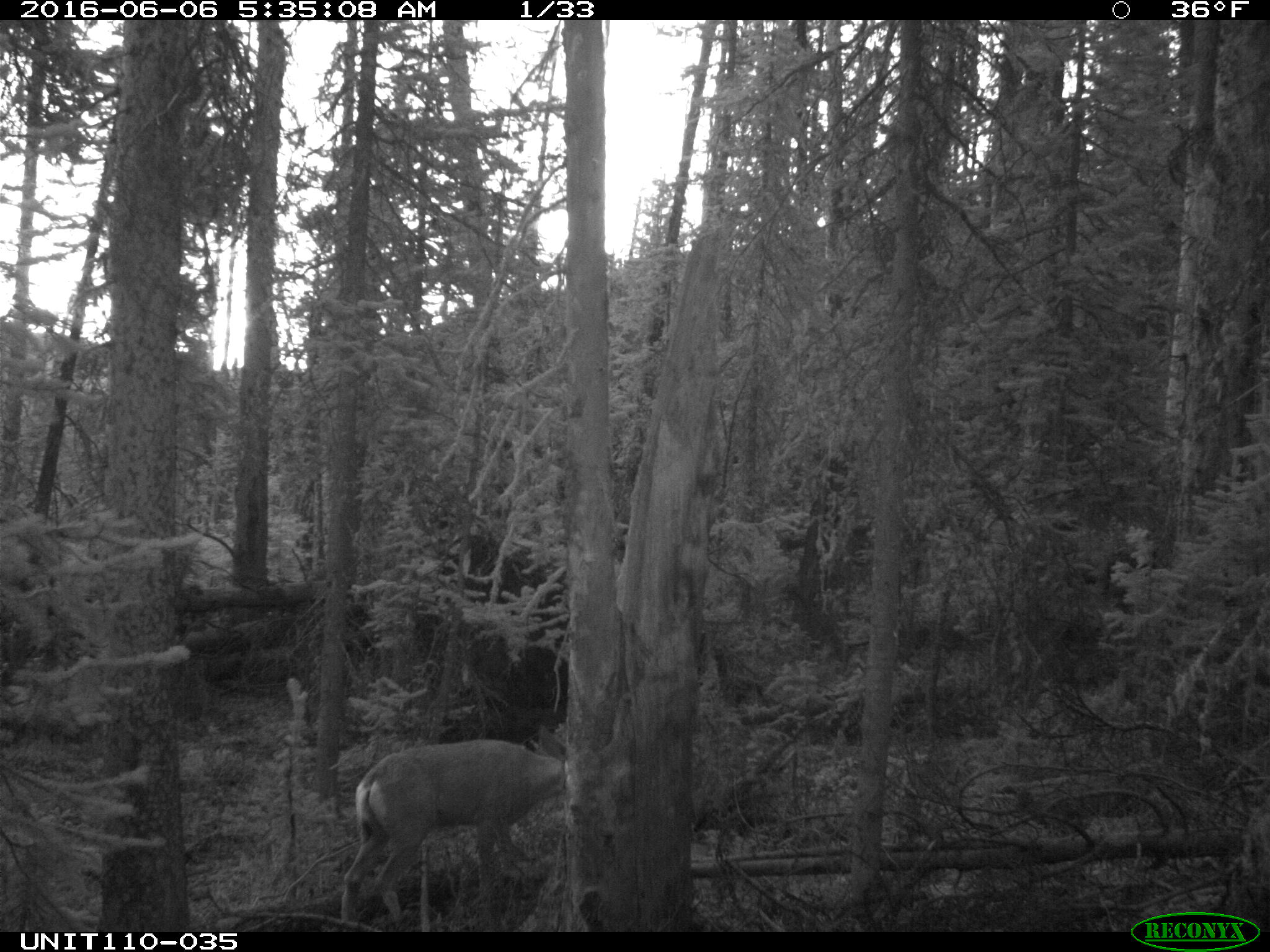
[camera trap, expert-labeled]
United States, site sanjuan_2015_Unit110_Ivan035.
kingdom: Animalia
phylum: Chordata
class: Mammalia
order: Artiodactyla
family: Cervidae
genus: Odocoileus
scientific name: Odocoileus hemionus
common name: mule deer